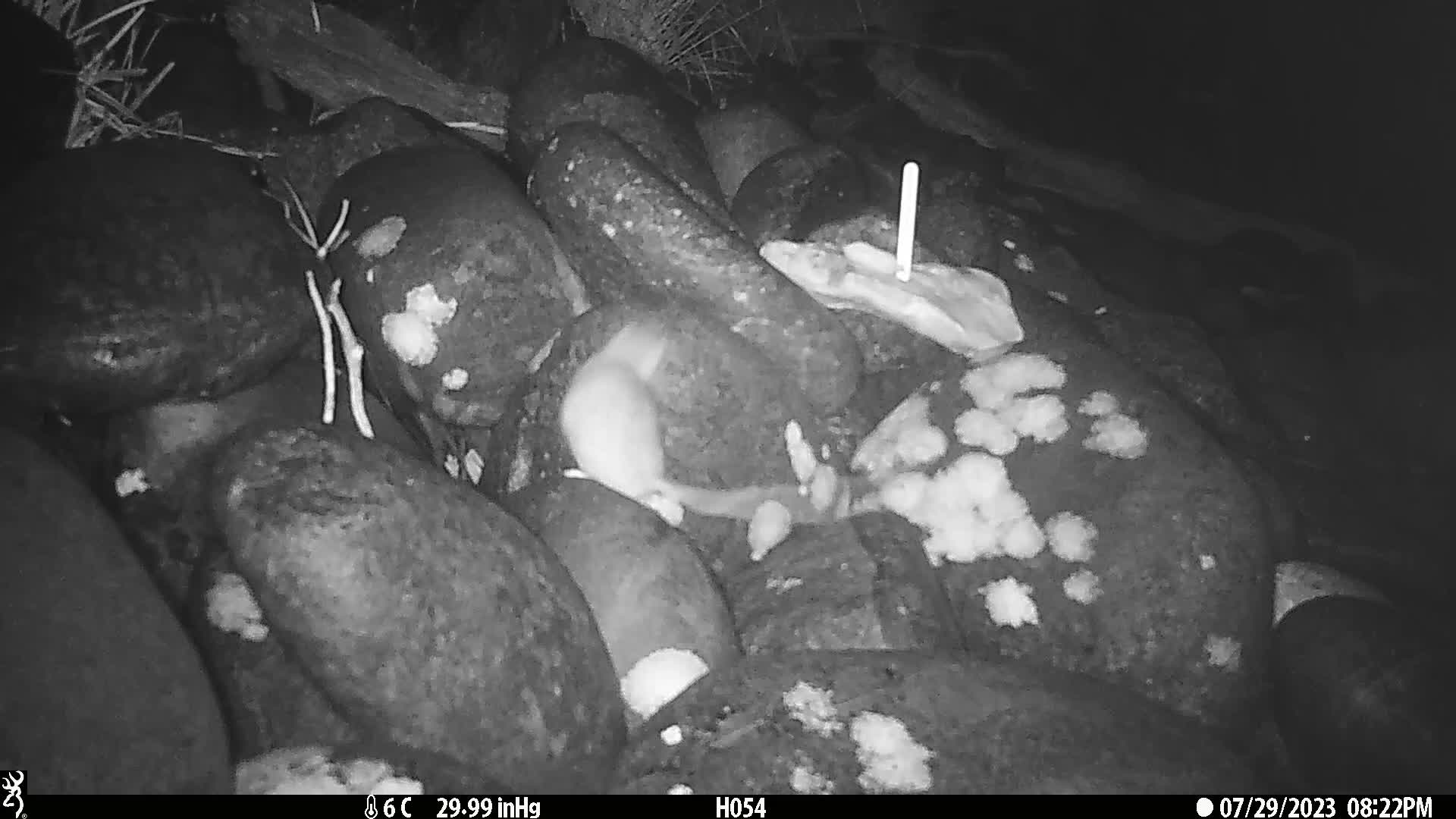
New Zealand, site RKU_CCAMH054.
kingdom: Animalia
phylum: Chordata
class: Mammalia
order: Rodentia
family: Muridae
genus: Rattus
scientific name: Rattus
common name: rat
Rat (Rattus).